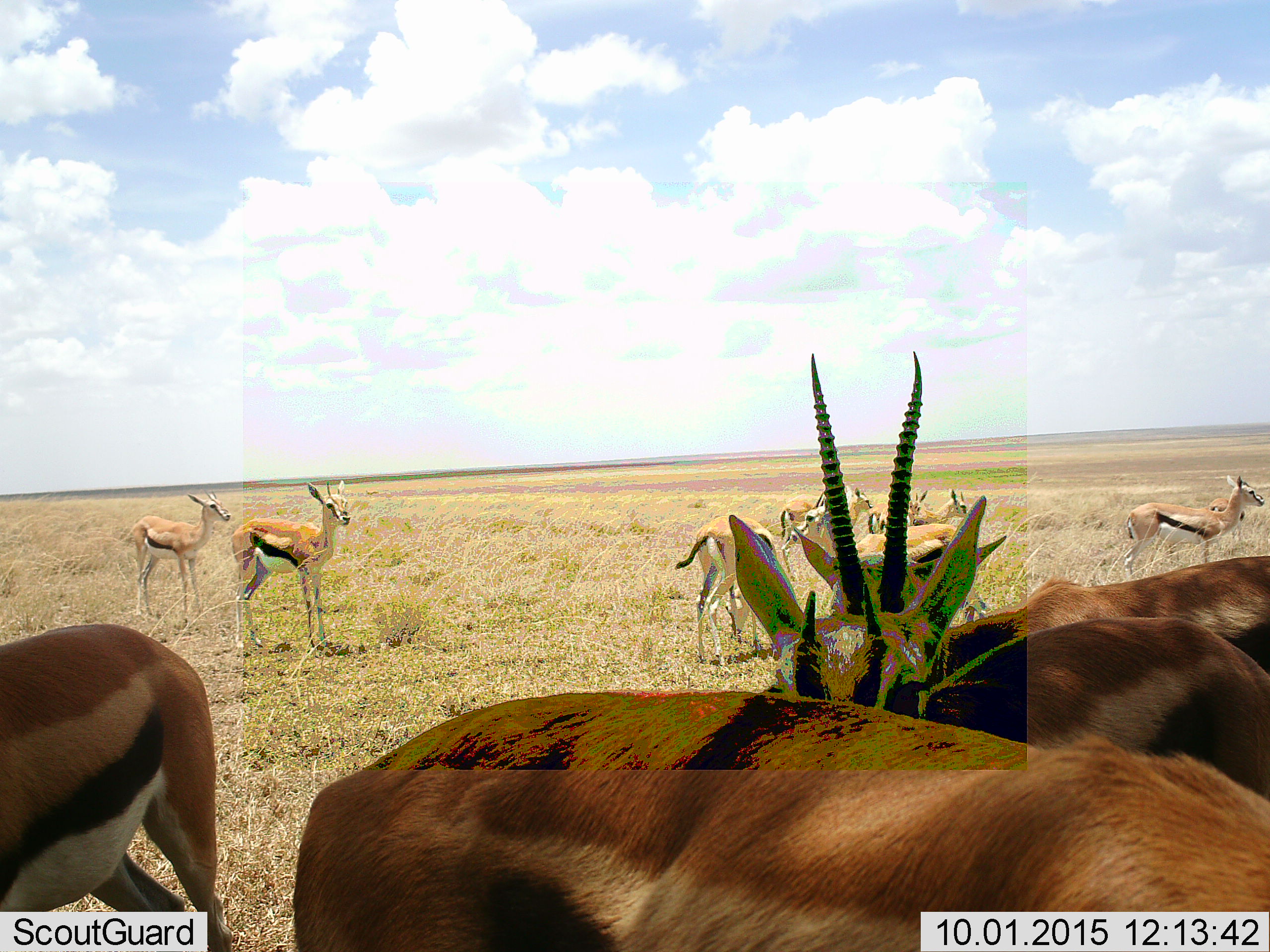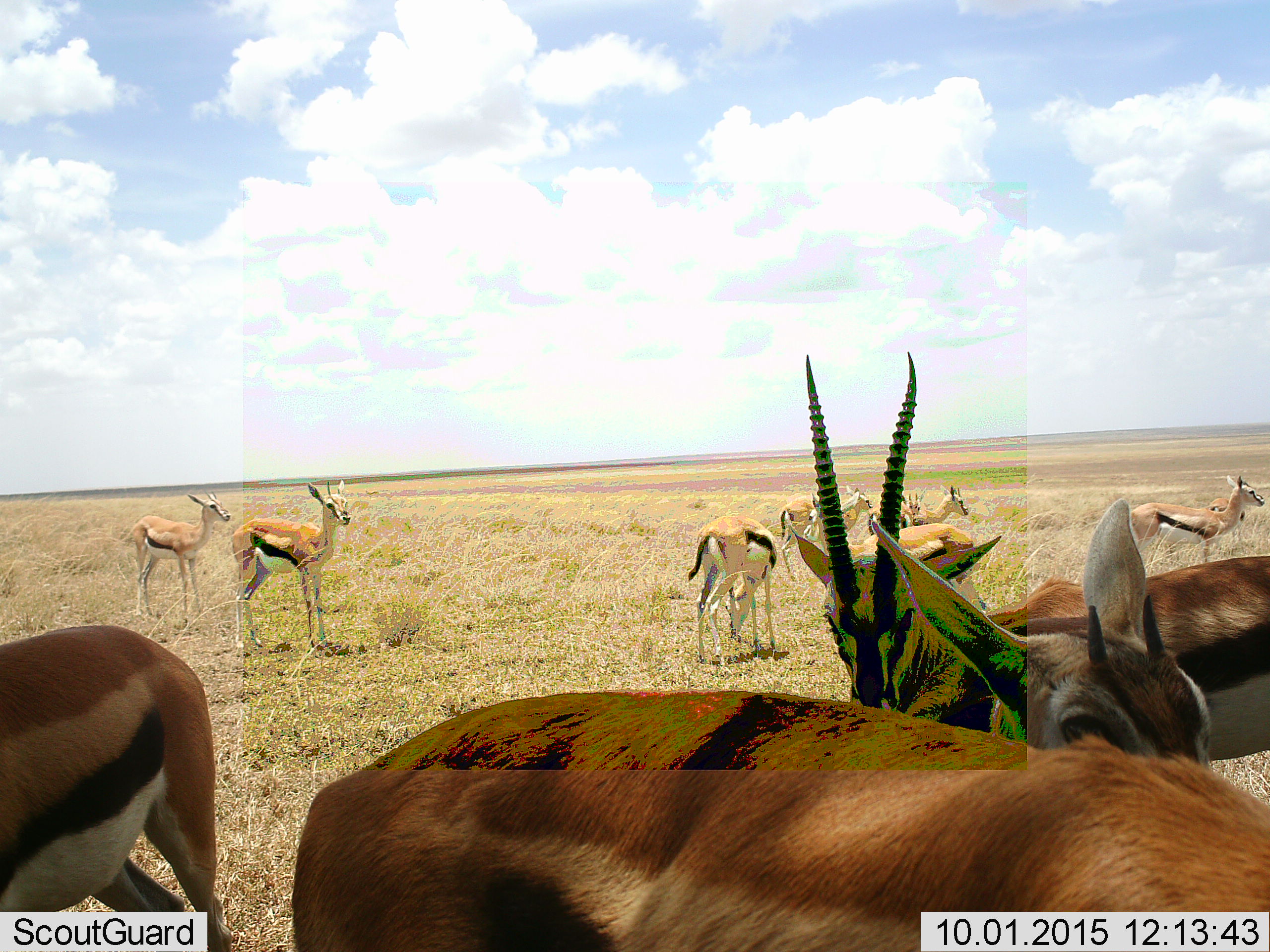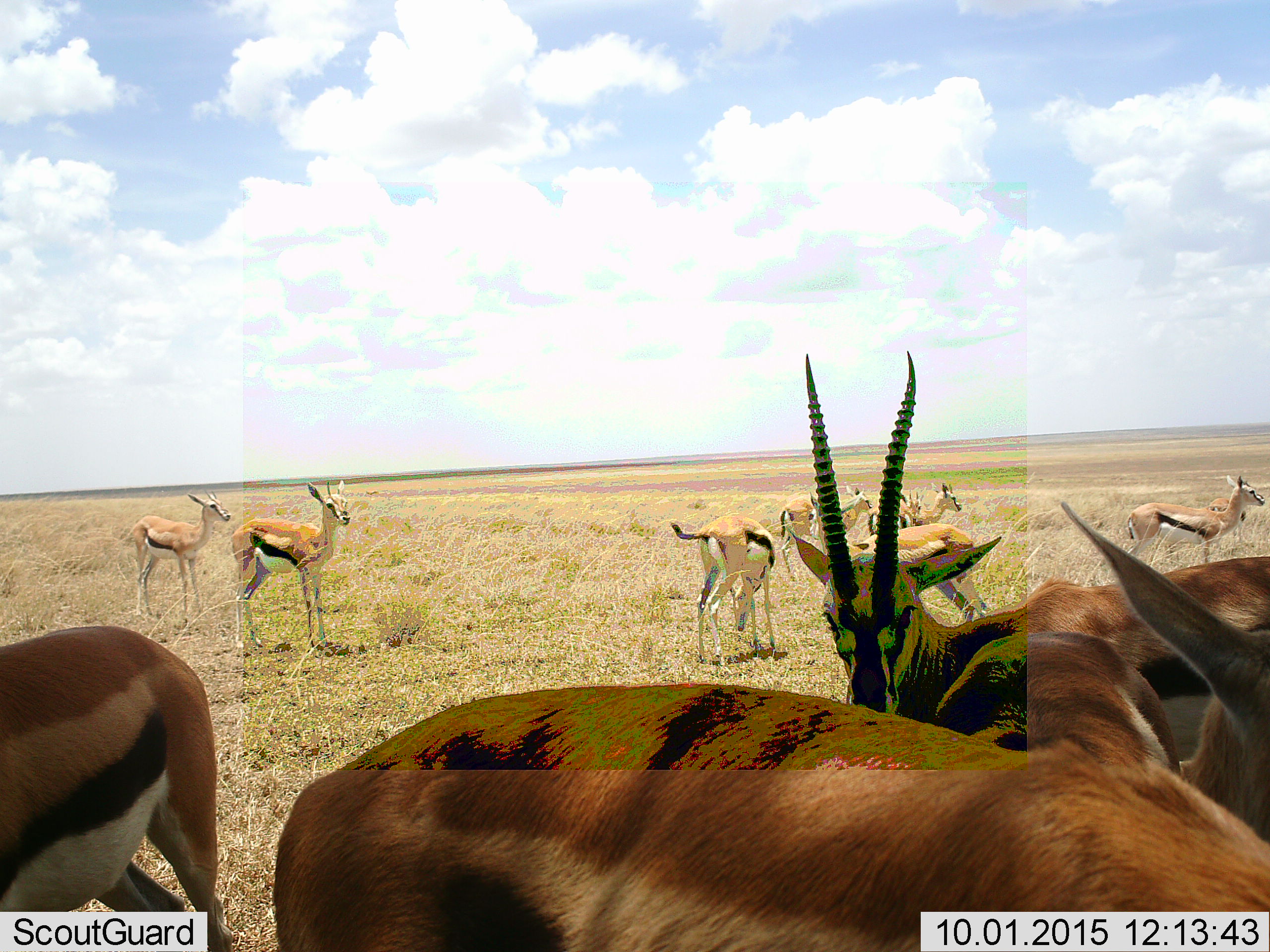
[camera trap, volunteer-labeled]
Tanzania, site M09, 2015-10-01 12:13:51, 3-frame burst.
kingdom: Animalia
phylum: Chordata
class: Mammalia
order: Artiodactyla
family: Bovidae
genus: Eudorcas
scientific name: Eudorcas thomsonii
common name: thomson's gazelle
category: gazellethomsons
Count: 11-50.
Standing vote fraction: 100%.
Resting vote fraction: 0%.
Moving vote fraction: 0%.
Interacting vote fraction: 0%.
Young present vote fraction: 0%.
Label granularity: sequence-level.